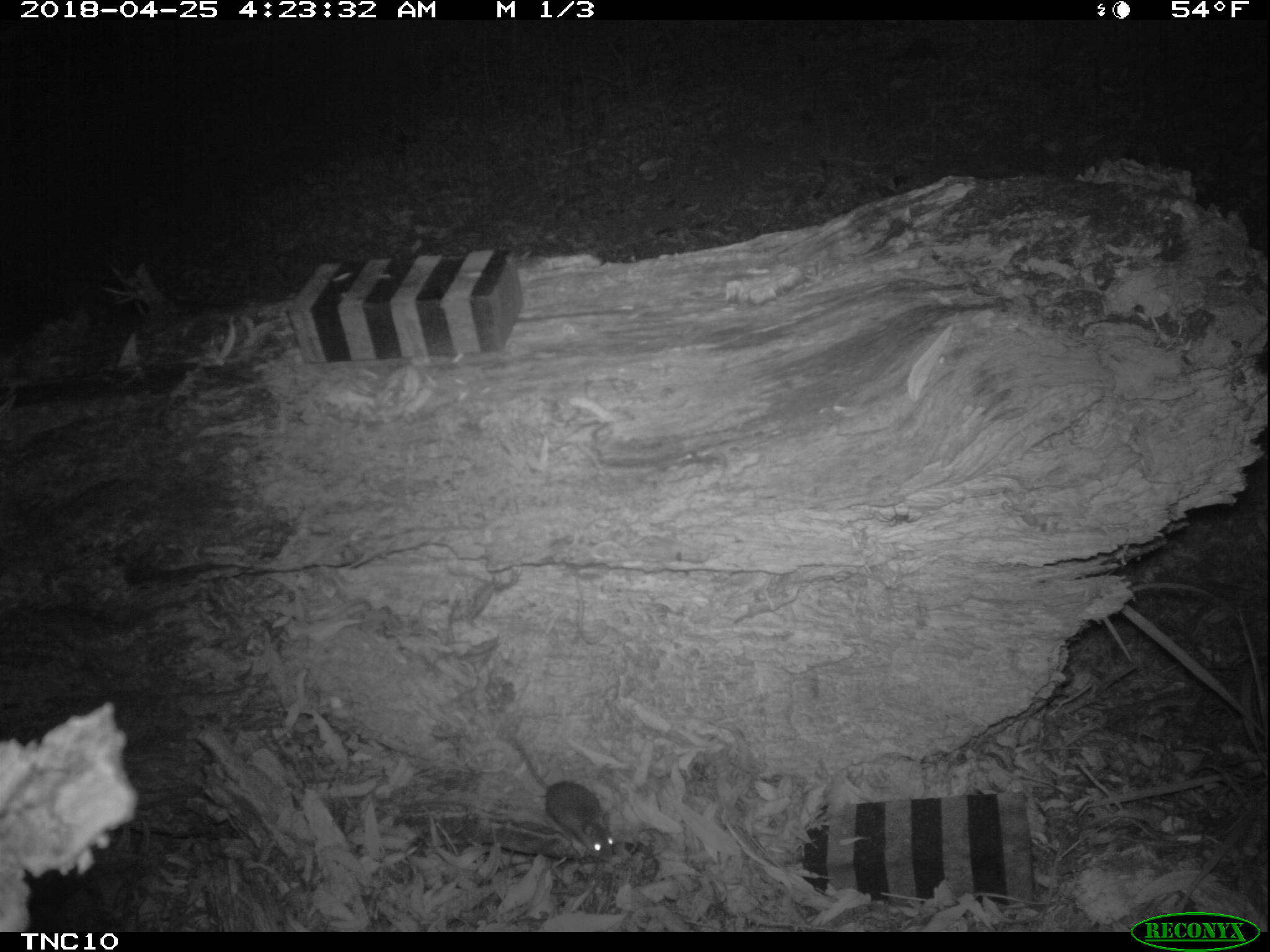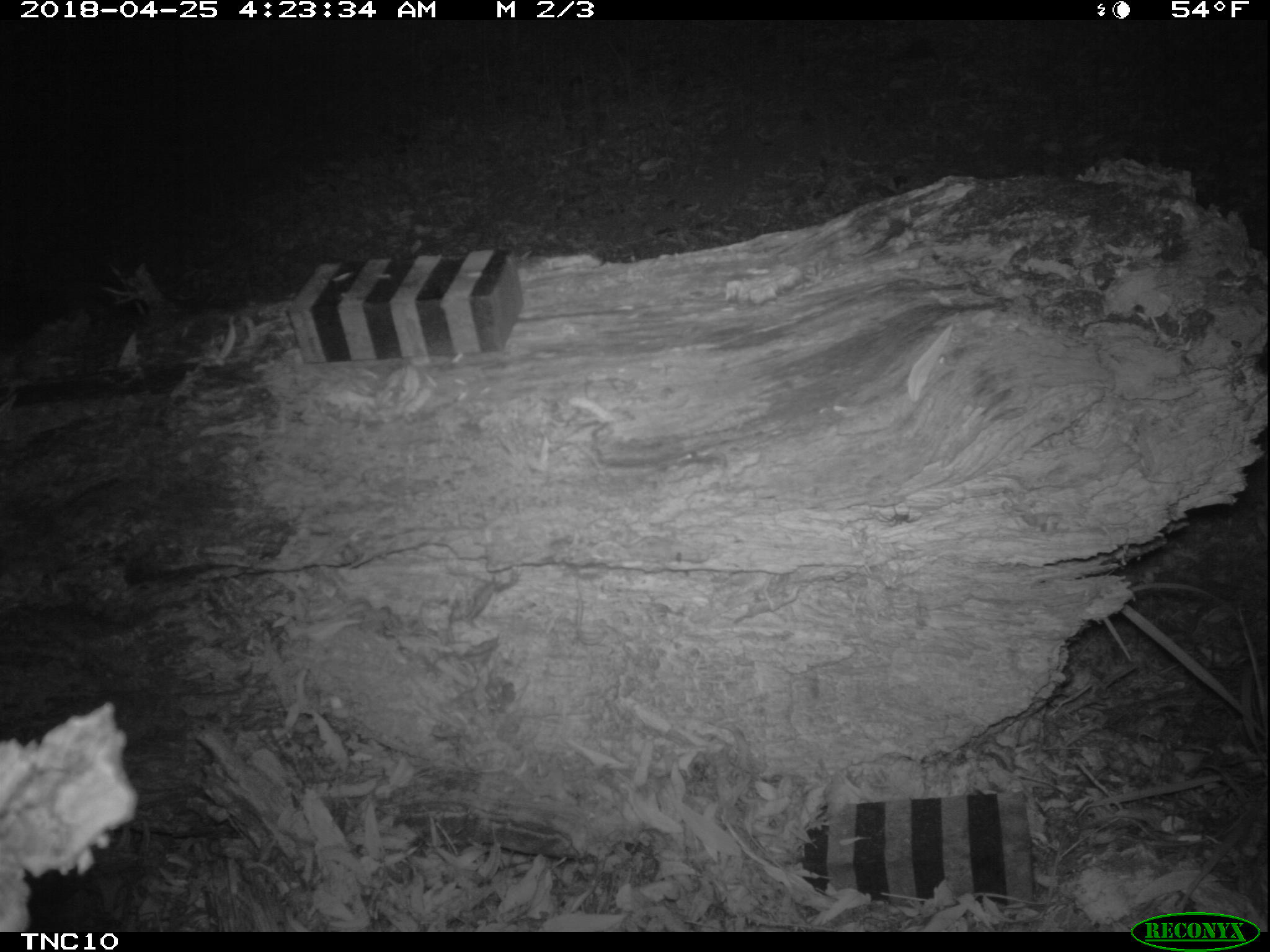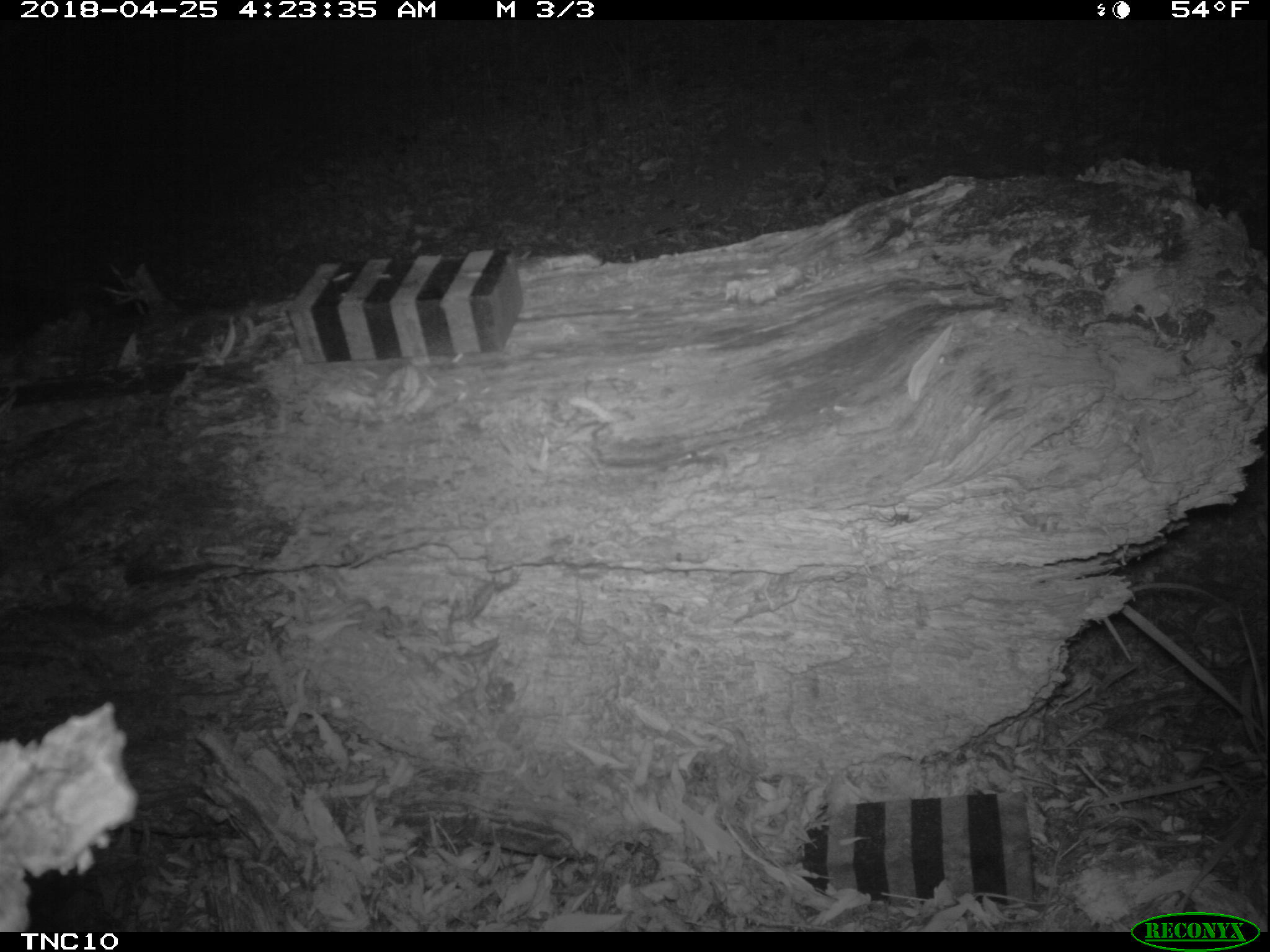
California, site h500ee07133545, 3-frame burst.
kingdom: Animalia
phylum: Chordata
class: Mammalia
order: Rodentia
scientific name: Rodentia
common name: rodent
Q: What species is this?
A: Rodent (Rodentia).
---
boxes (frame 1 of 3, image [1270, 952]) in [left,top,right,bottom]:
rodent: [509,735,615,863]